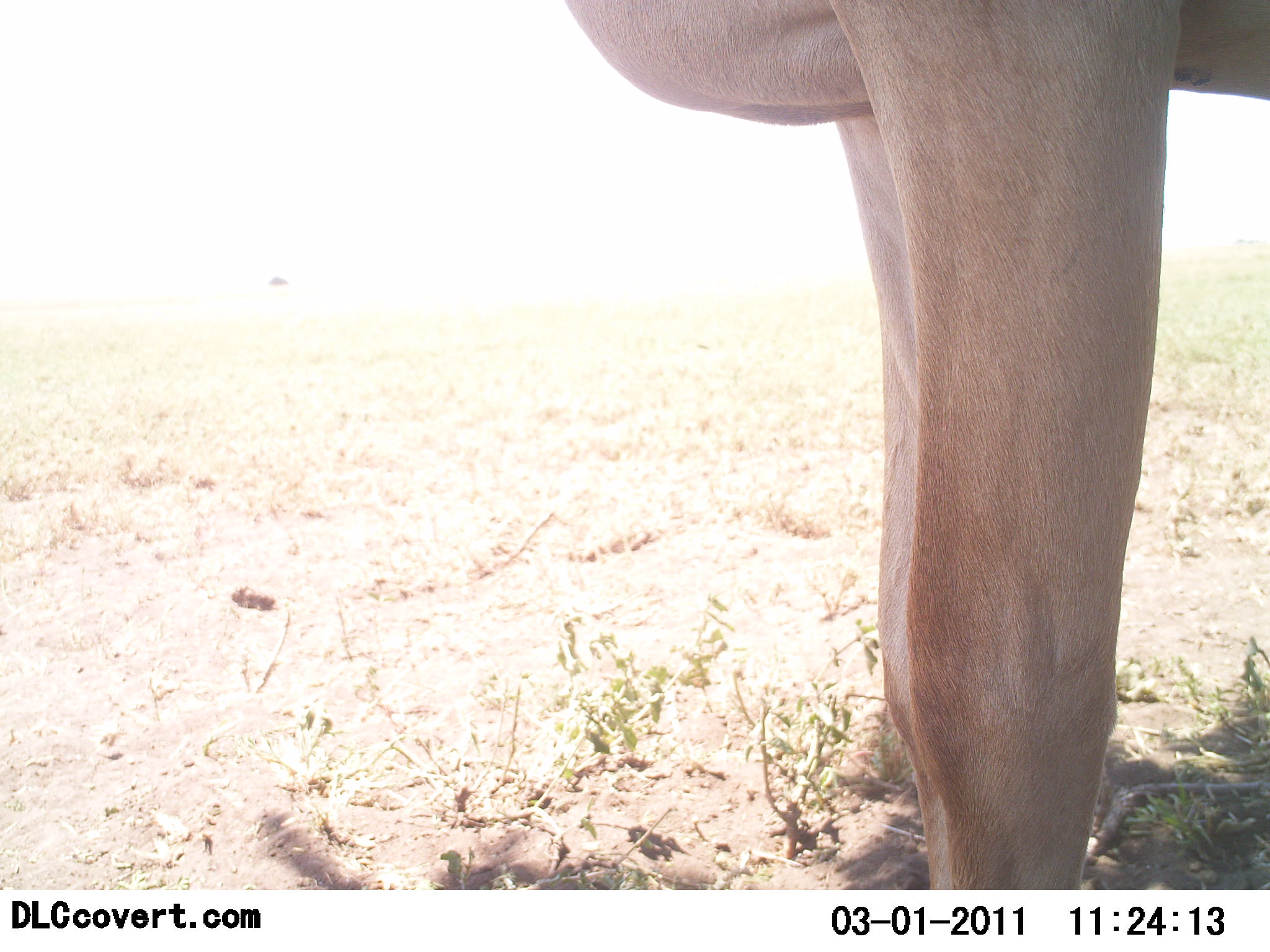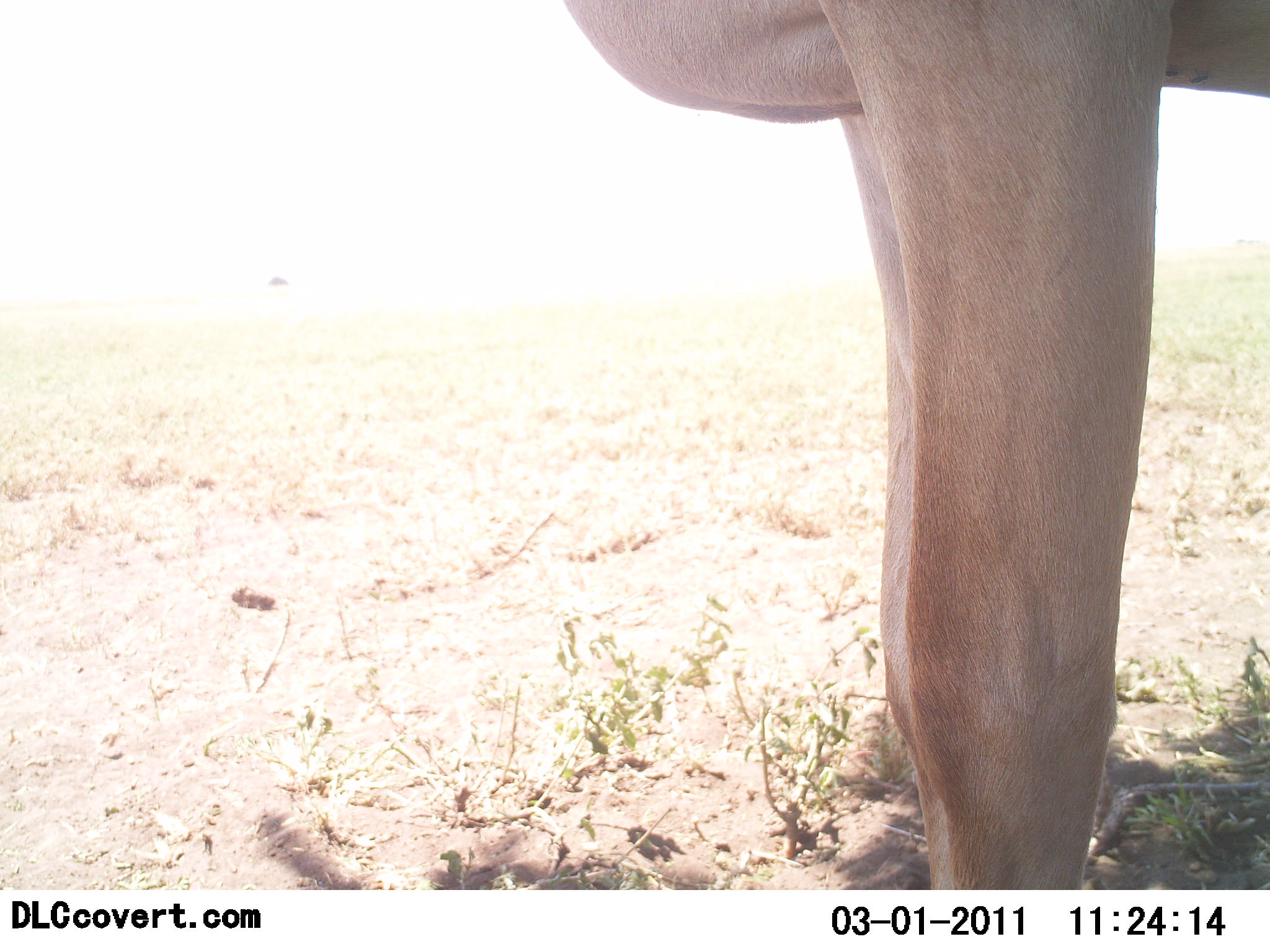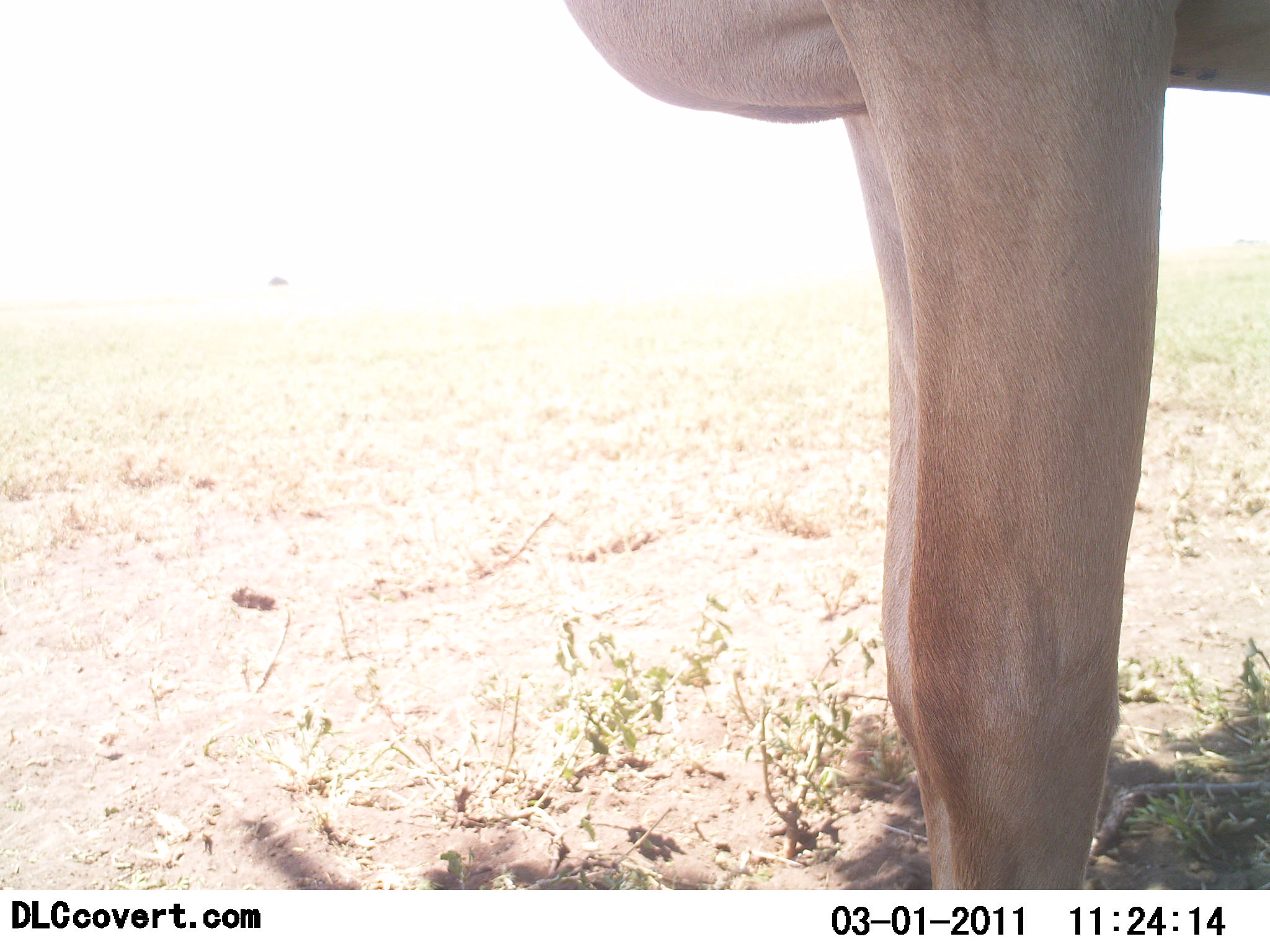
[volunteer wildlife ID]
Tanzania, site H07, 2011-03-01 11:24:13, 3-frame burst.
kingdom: Animalia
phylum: Chordata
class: Mammalia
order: Artiodactyla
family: Bovidae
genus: Alcelaphus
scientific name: Alcelaphus buselaphus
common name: hartebeest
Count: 1.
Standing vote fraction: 100%.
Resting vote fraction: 0%.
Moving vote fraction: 0%.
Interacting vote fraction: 0%.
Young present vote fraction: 0%.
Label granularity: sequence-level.